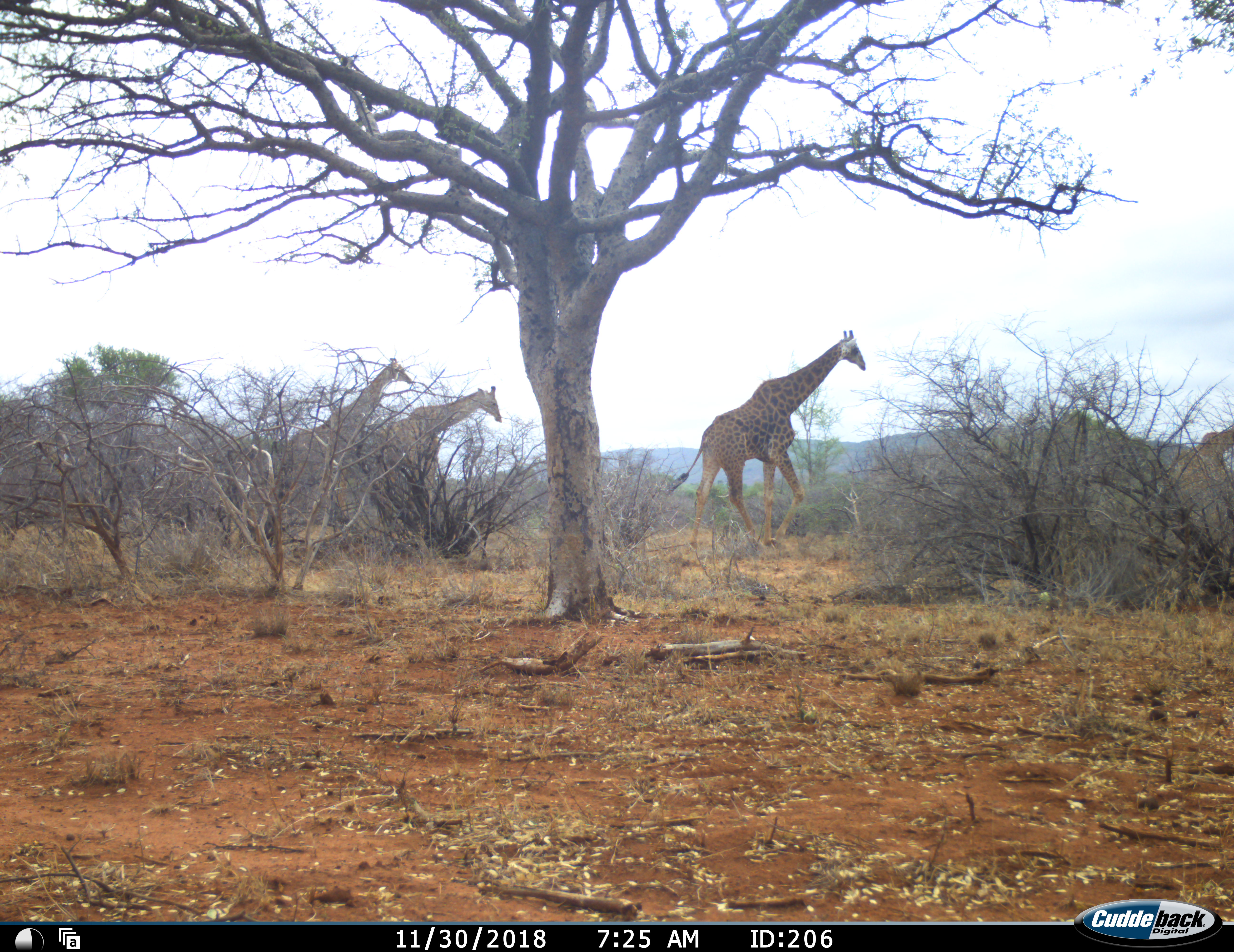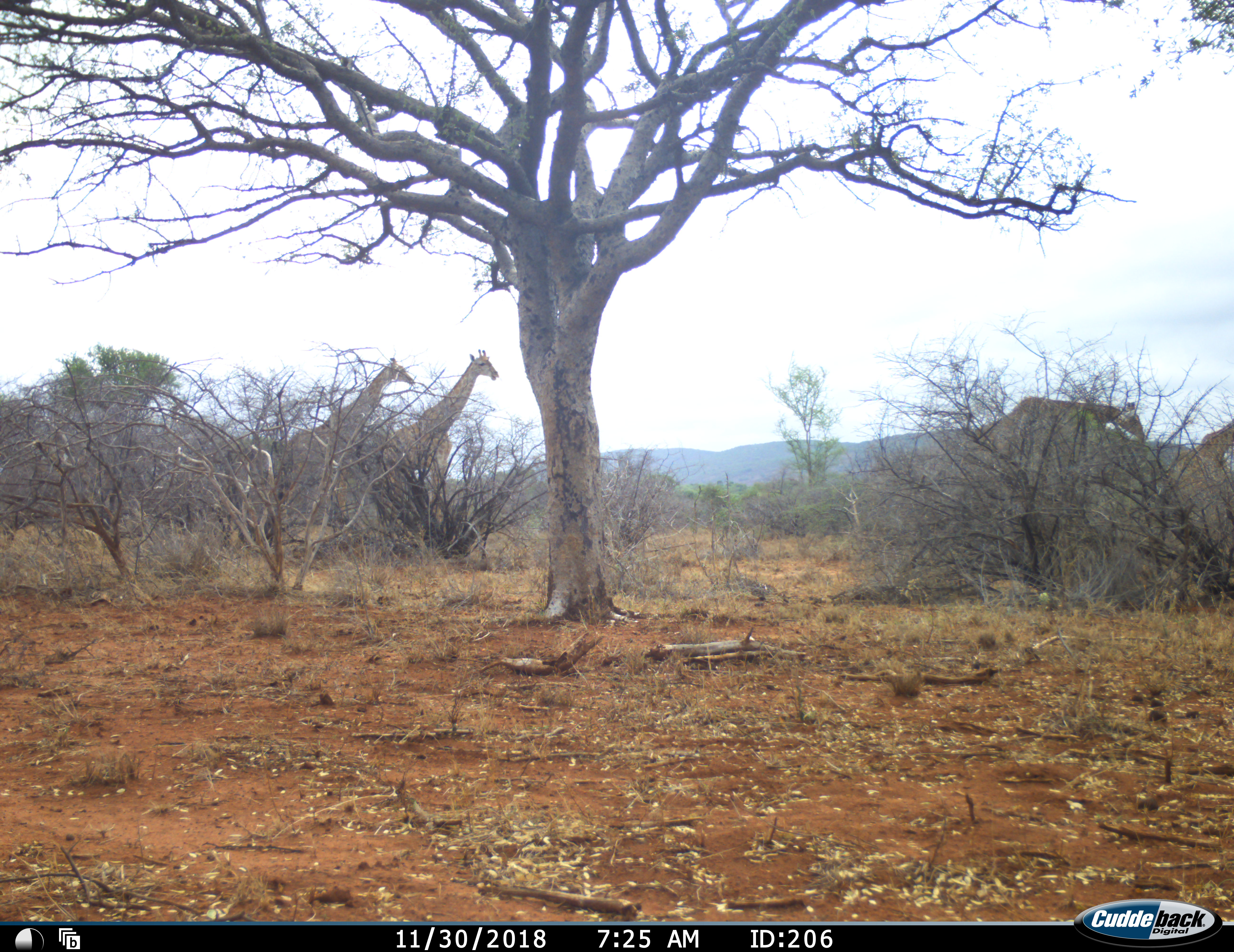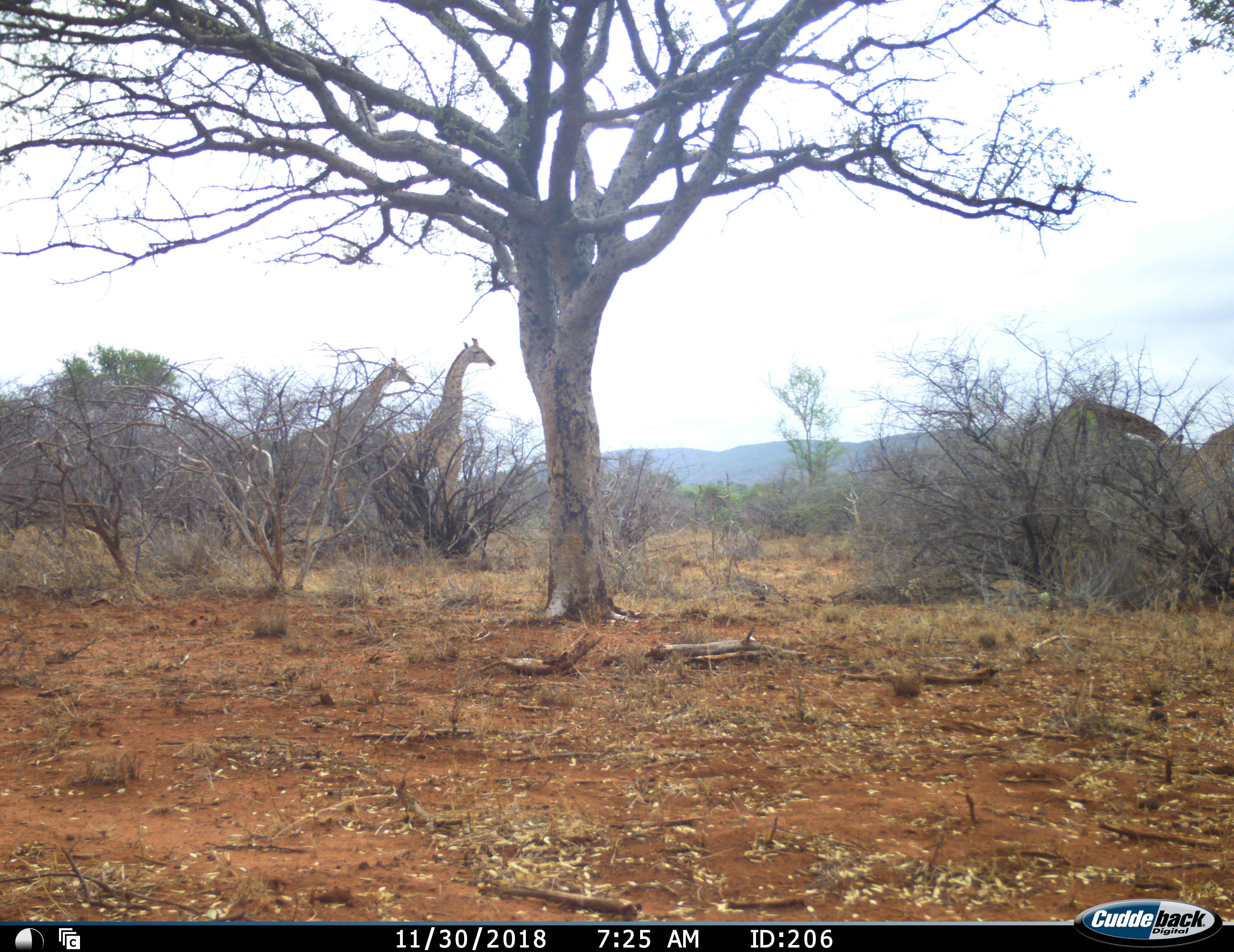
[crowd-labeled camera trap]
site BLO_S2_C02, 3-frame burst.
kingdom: Animalia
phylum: Chordata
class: Mammalia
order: Artiodactyla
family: Giraffidae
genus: Giraffa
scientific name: Giraffa camelopardalis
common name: giraffe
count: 4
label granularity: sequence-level